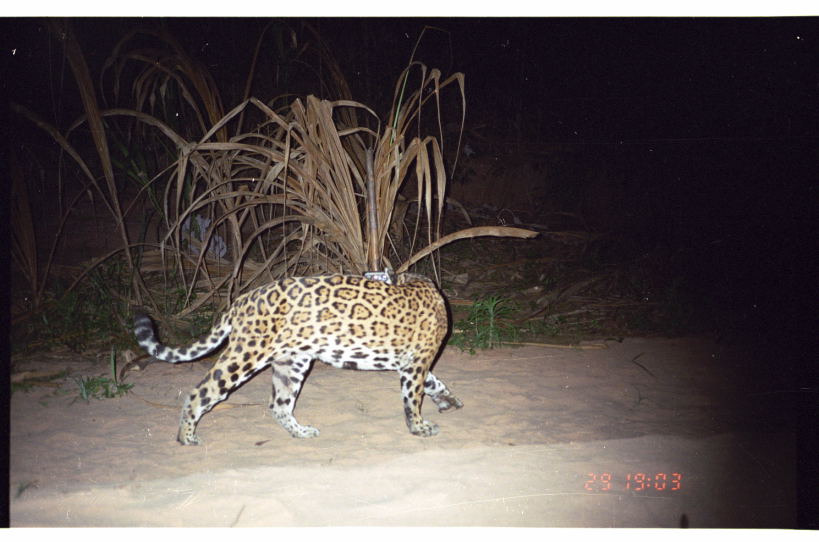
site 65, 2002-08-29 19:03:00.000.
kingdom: Animalia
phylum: Chordata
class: Mammalia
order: Carnivora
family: Felidae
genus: Panthera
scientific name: Panthera onca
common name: jaguar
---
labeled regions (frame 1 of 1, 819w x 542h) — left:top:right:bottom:
panthera onca: 128:267:466:448